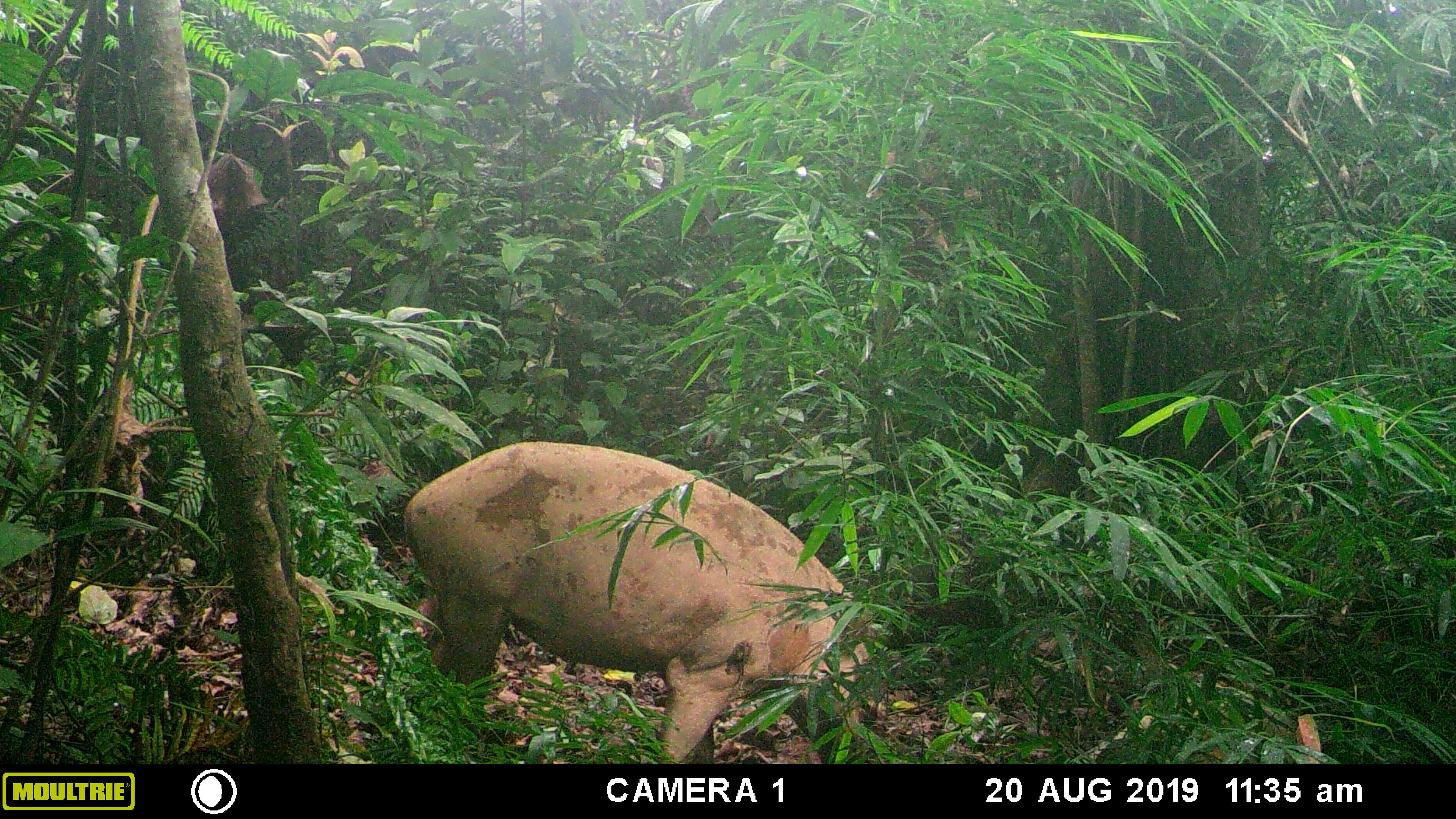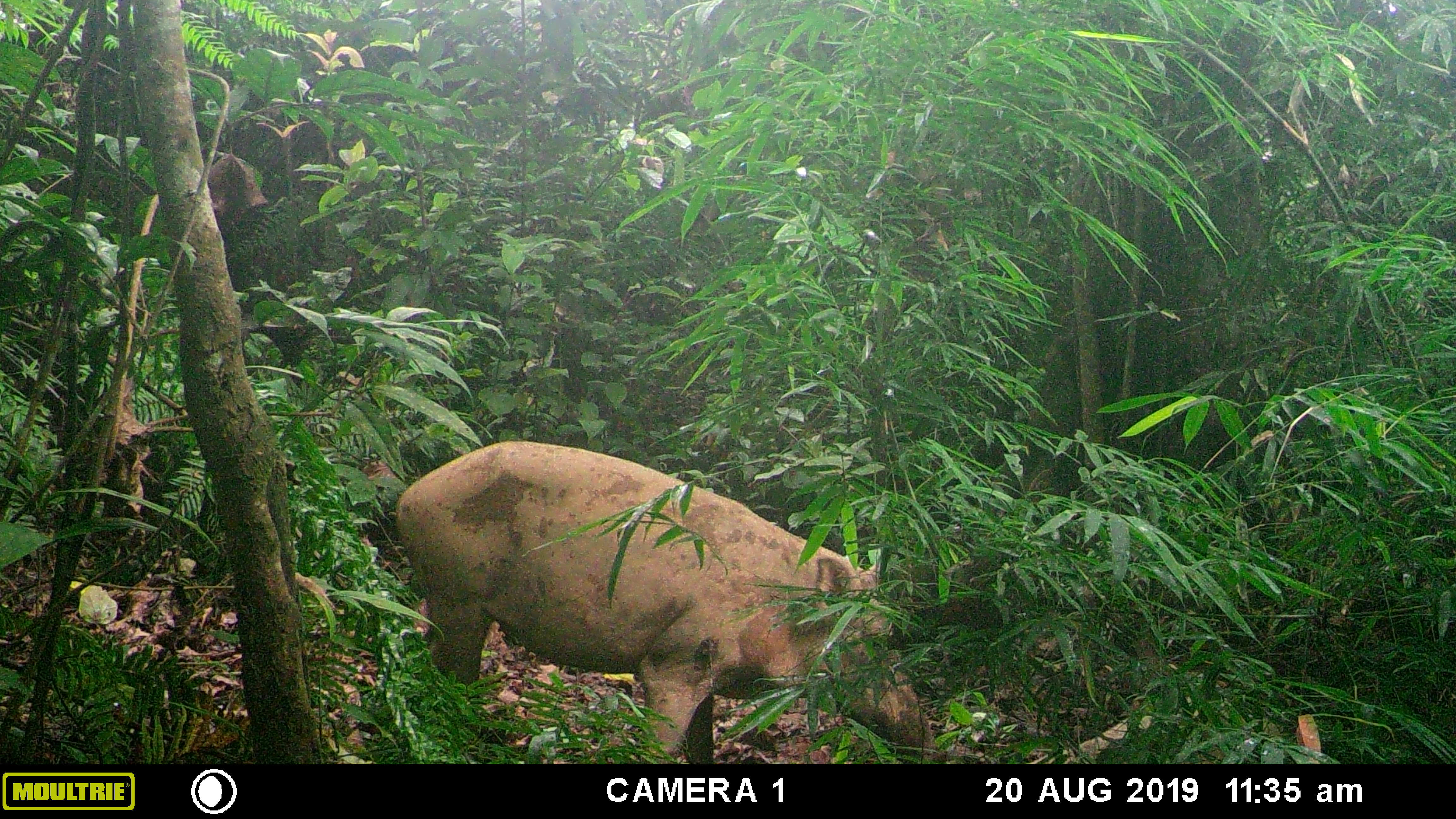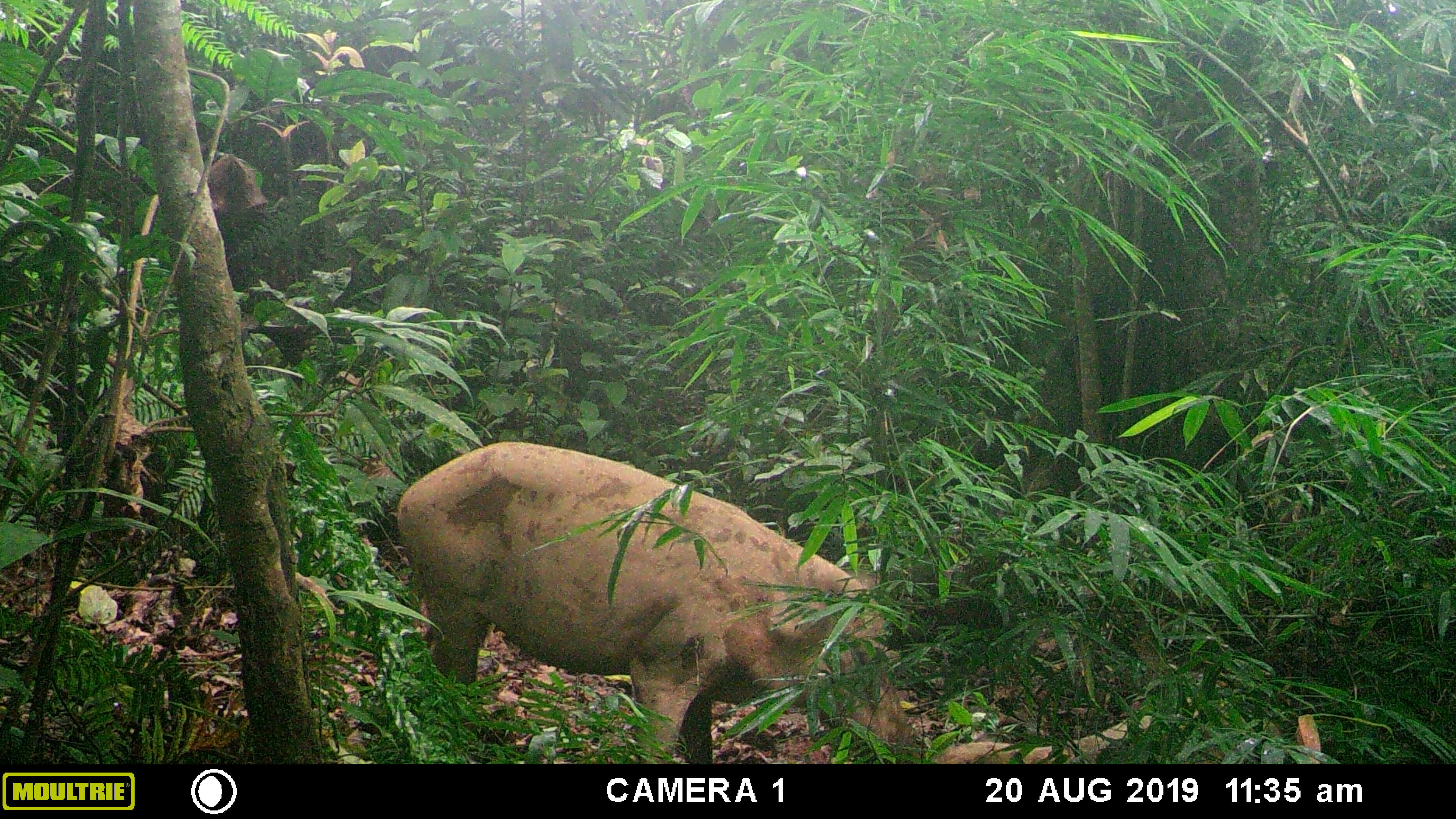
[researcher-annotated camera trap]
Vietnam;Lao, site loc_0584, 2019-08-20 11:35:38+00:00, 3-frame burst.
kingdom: Animalia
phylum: Chordata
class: Mammalia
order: Artiodactyla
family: Suidae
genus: Sus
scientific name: Sus scrofa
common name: eurasian wild pig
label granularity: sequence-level